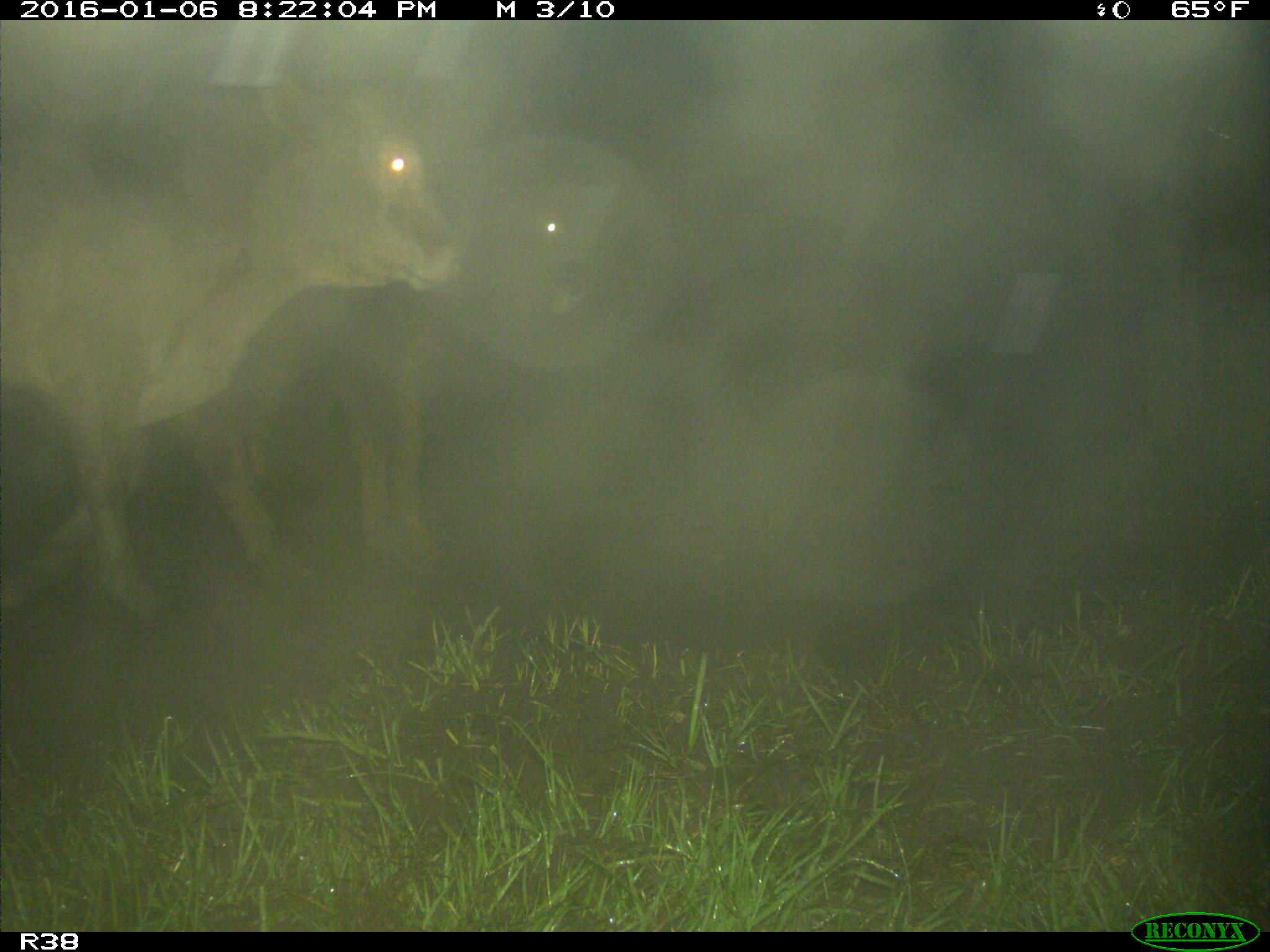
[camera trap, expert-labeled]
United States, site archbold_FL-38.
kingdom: Animalia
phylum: Chordata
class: Mammalia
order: Artiodactyla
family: Bovidae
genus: Bos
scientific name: Bos taurus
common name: domestic cow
Bos taurus (domestic cow).